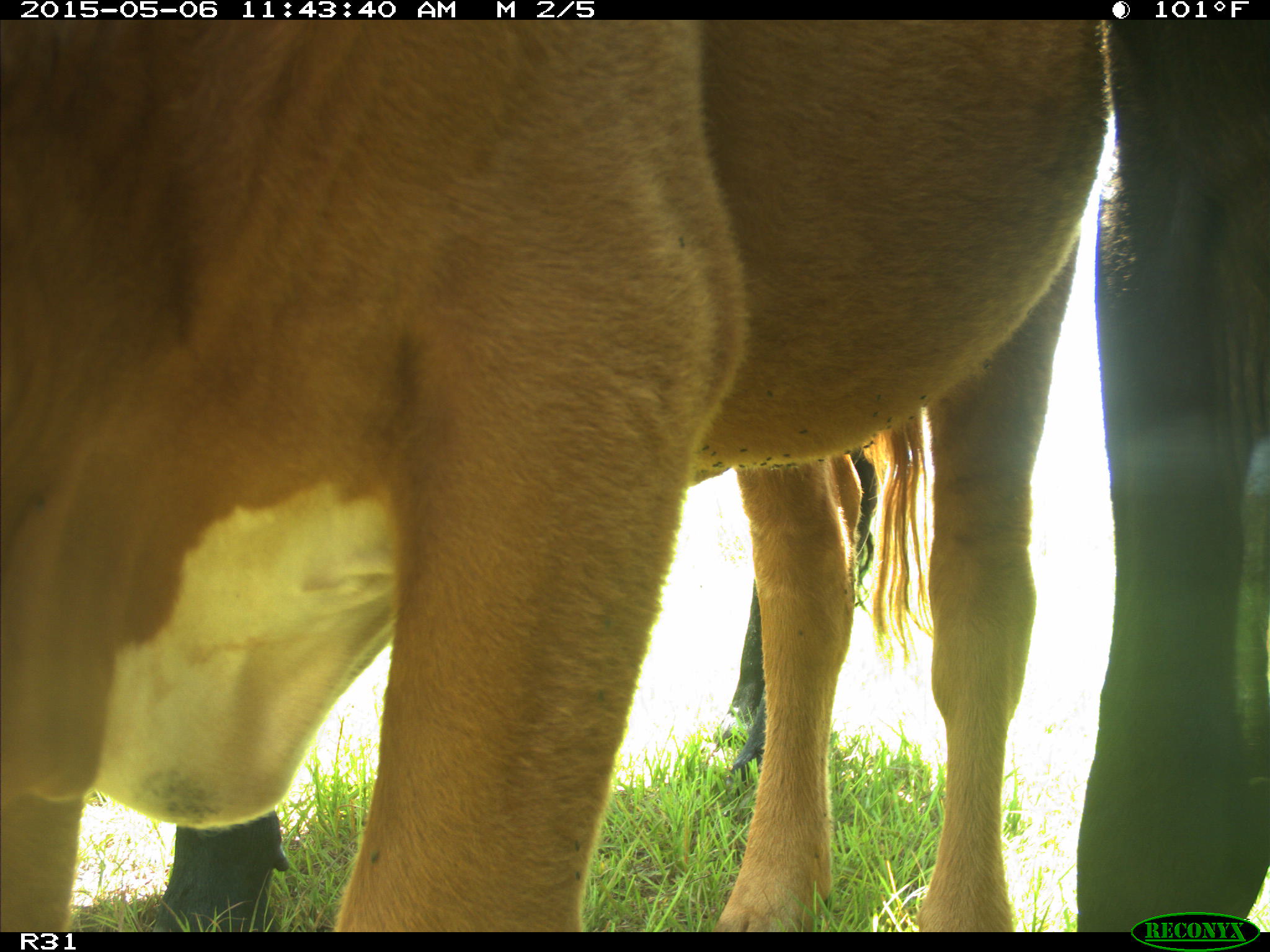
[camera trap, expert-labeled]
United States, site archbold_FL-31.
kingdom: Animalia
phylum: Chordata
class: Mammalia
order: Artiodactyla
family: Bovidae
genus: Bos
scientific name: Bos taurus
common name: domestic cow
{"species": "Bos taurus (domestic cow)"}